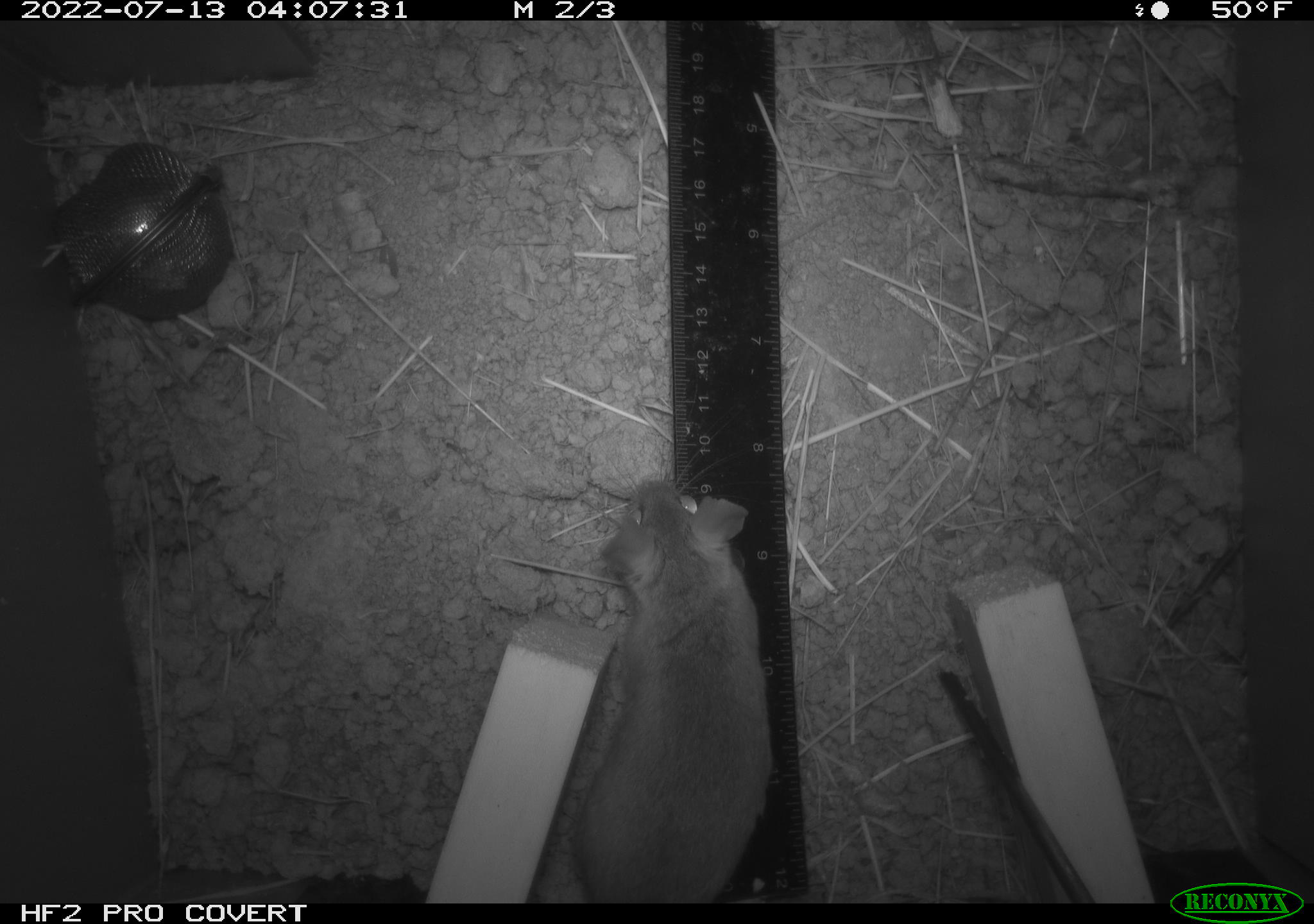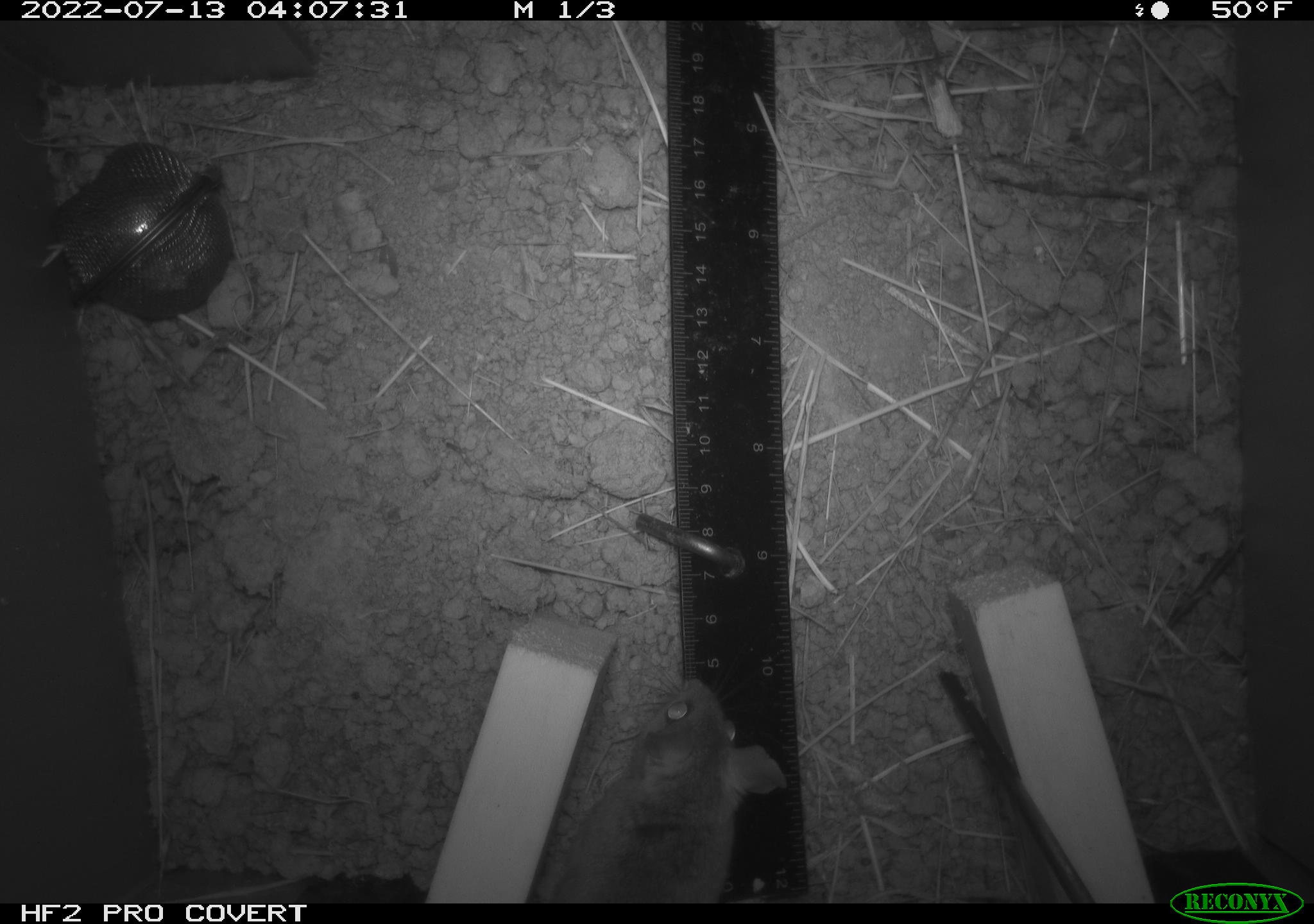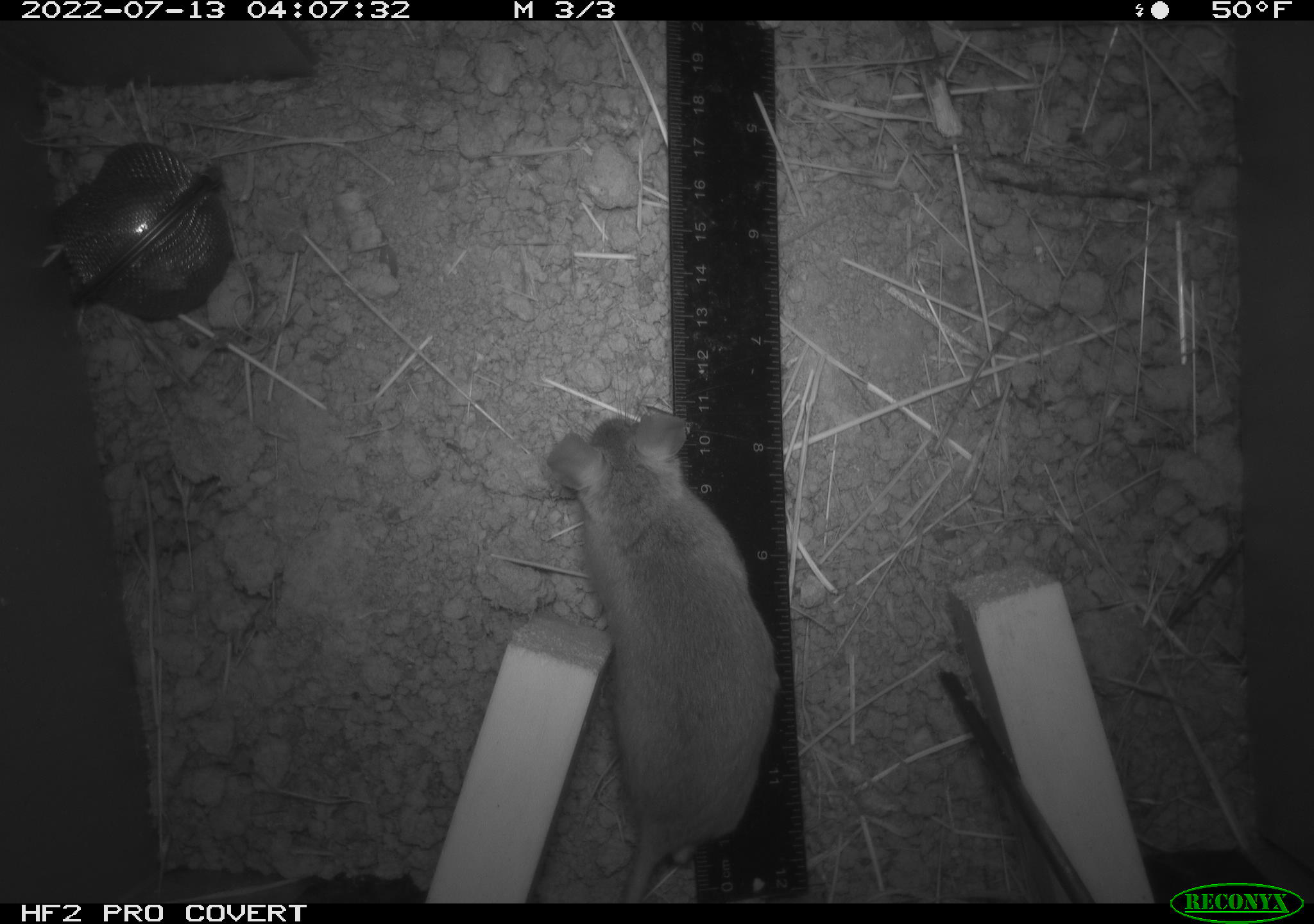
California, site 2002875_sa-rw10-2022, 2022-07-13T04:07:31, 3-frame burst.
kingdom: Animalia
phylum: Chordata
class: Mammalia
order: Rodentia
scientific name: Rodentia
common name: mouse species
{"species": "mouse species (Rodentia)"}